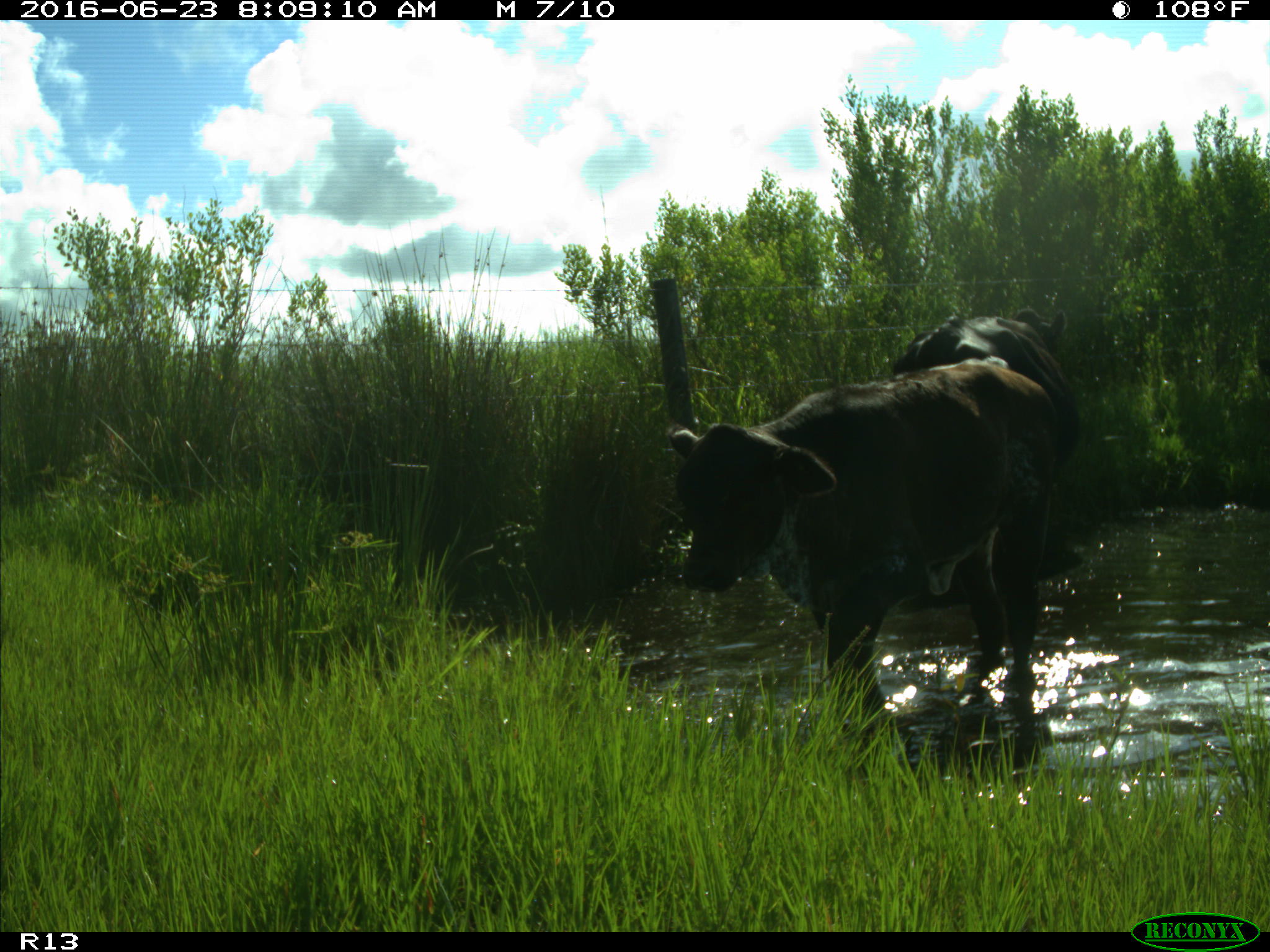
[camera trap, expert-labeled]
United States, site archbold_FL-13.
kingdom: Animalia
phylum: Chordata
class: Mammalia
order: Artiodactyla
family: Bovidae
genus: Bos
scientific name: Bos taurus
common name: domestic cow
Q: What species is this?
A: Bos taurus (domestic cow).